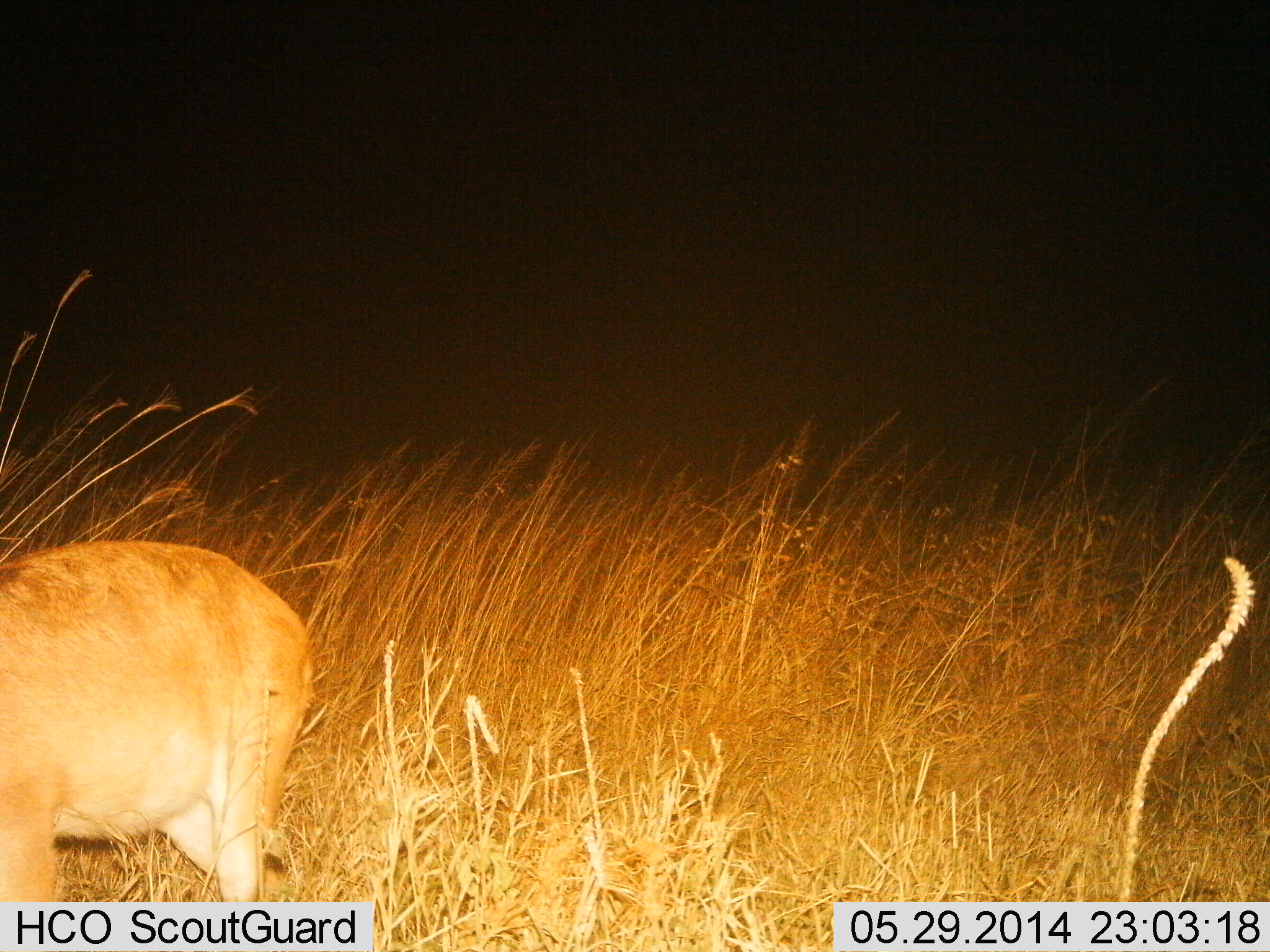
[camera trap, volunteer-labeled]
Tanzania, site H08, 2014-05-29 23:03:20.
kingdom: Animalia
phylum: Chordata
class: Mammalia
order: Artiodactyla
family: Bovidae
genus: Redunca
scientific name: Redunca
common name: reedbuck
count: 1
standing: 40%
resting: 0%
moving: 60%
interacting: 0%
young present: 0%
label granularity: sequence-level